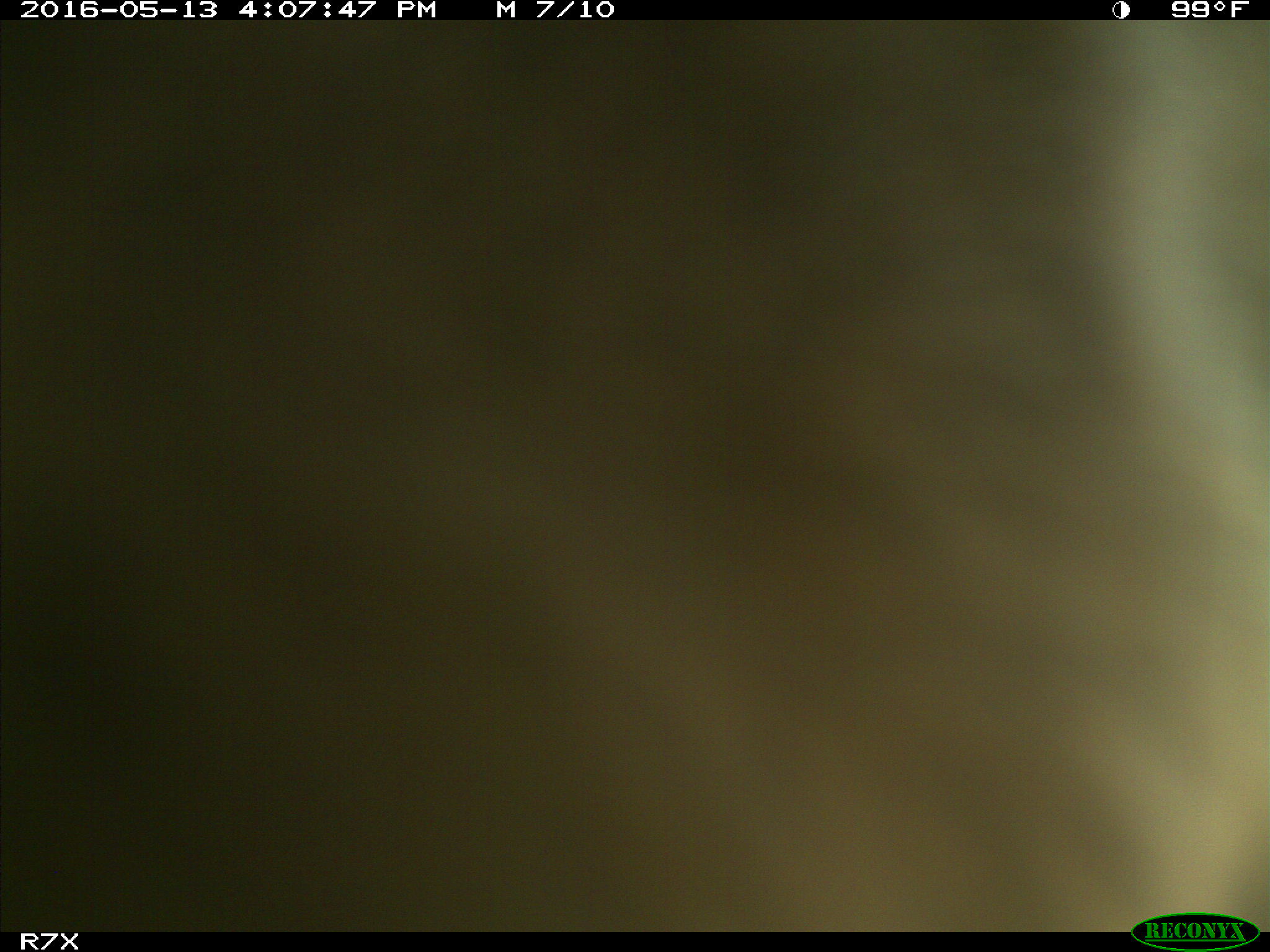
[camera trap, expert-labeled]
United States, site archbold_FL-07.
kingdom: Animalia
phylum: Chordata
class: Mammalia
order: Artiodactyla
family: Bovidae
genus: Bos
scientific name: Bos taurus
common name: domestic cow